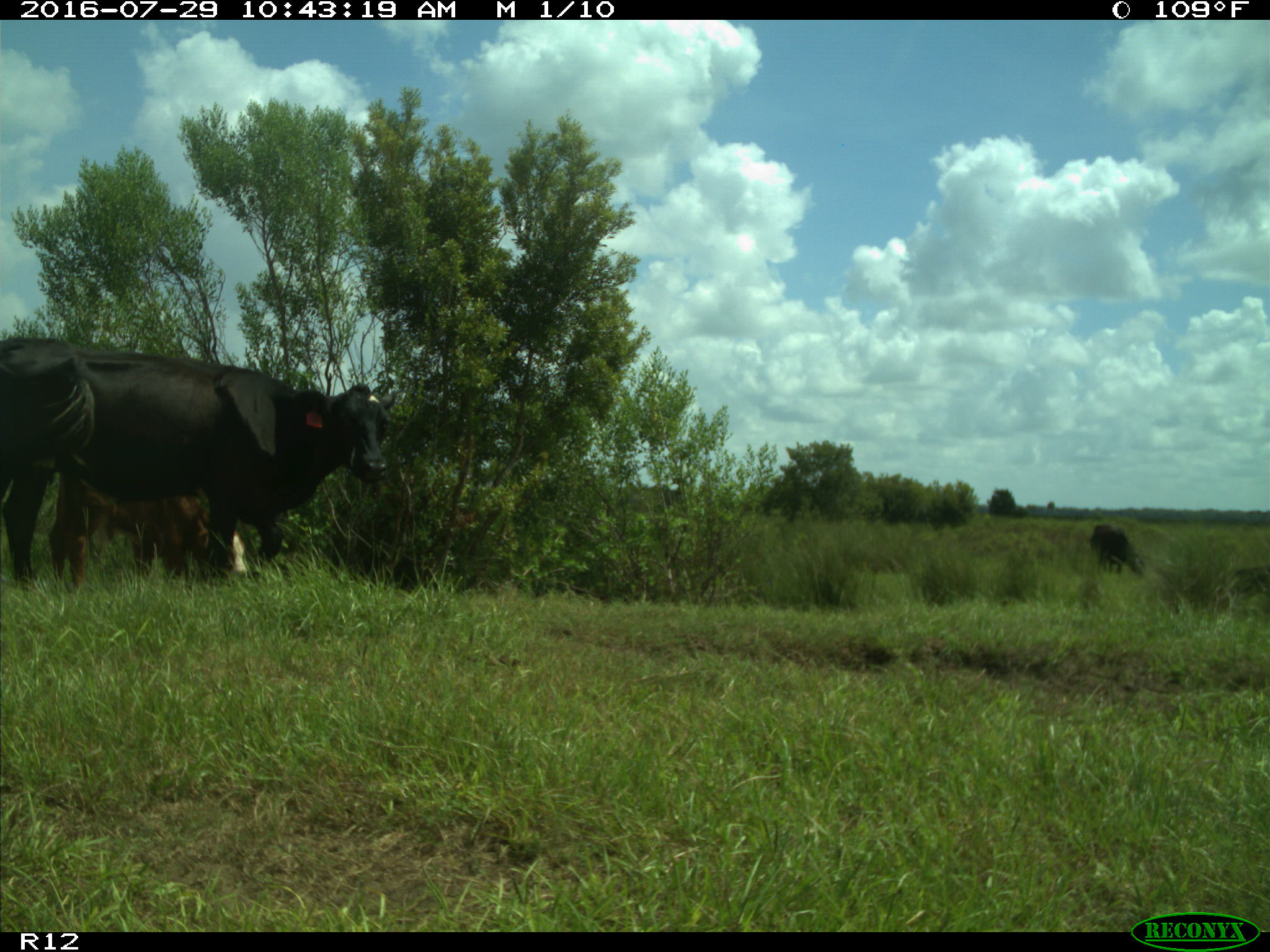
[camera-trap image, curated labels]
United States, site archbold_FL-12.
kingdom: Animalia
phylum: Chordata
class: Mammalia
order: Artiodactyla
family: Bovidae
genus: Bos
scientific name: Bos taurus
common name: domestic cow